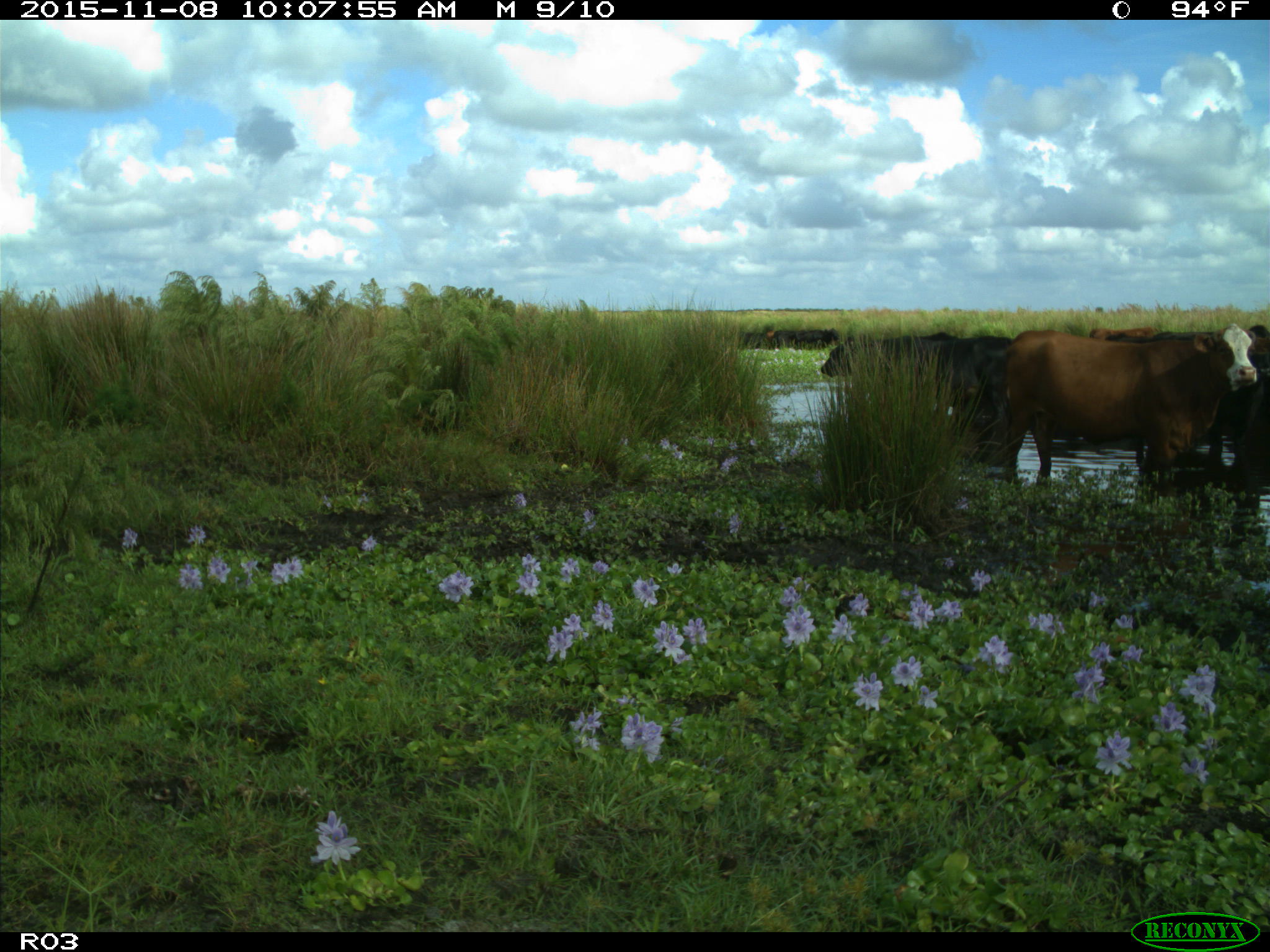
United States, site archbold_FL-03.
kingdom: Animalia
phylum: Chordata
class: Mammalia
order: Artiodactyla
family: Bovidae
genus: Bos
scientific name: Bos taurus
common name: domestic cow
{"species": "Bos taurus (domestic cow)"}